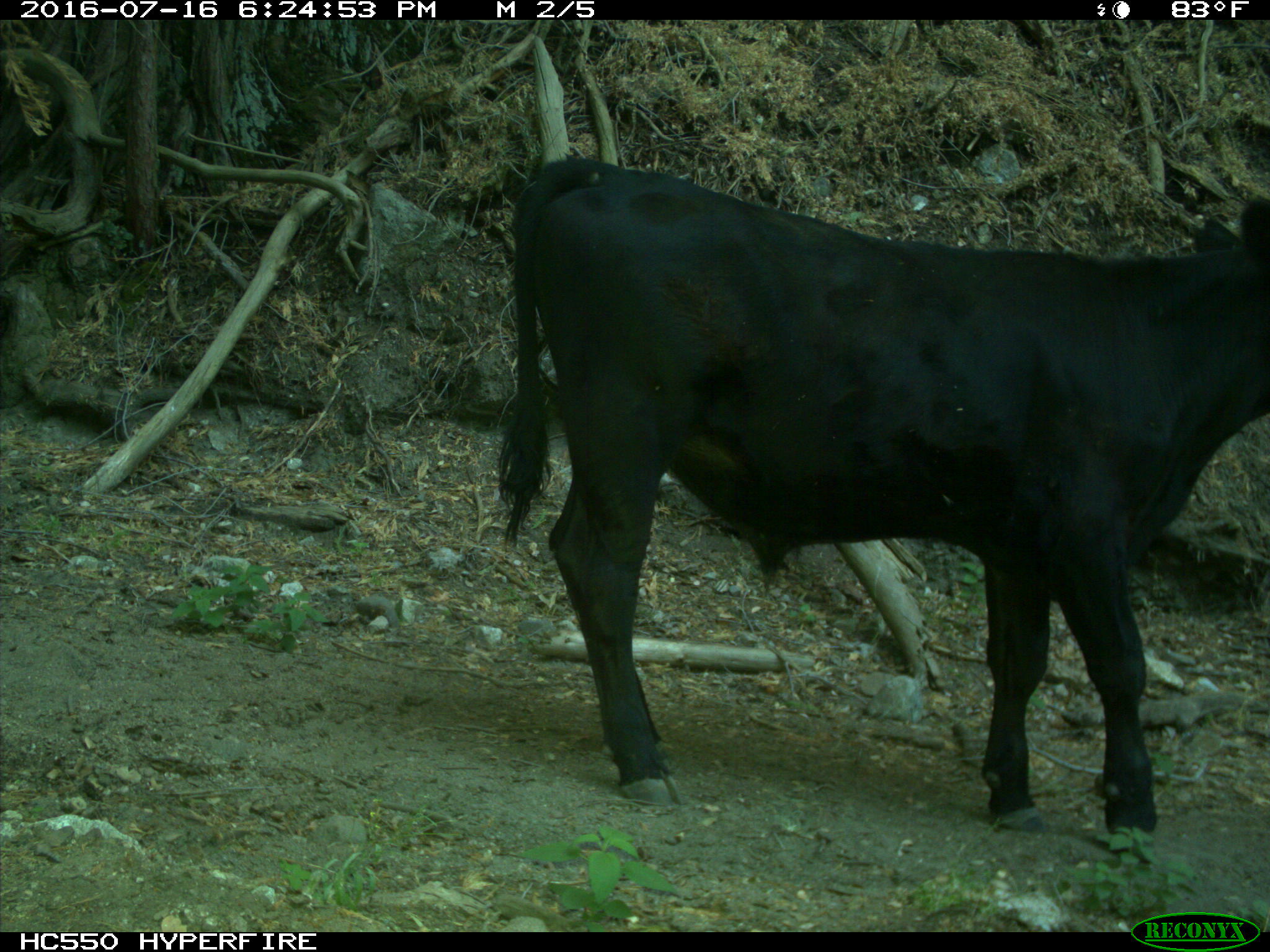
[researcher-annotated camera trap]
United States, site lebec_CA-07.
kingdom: Animalia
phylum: Chordata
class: Mammalia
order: Artiodactyla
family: Bovidae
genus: Bos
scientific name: Bos taurus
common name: domestic cow